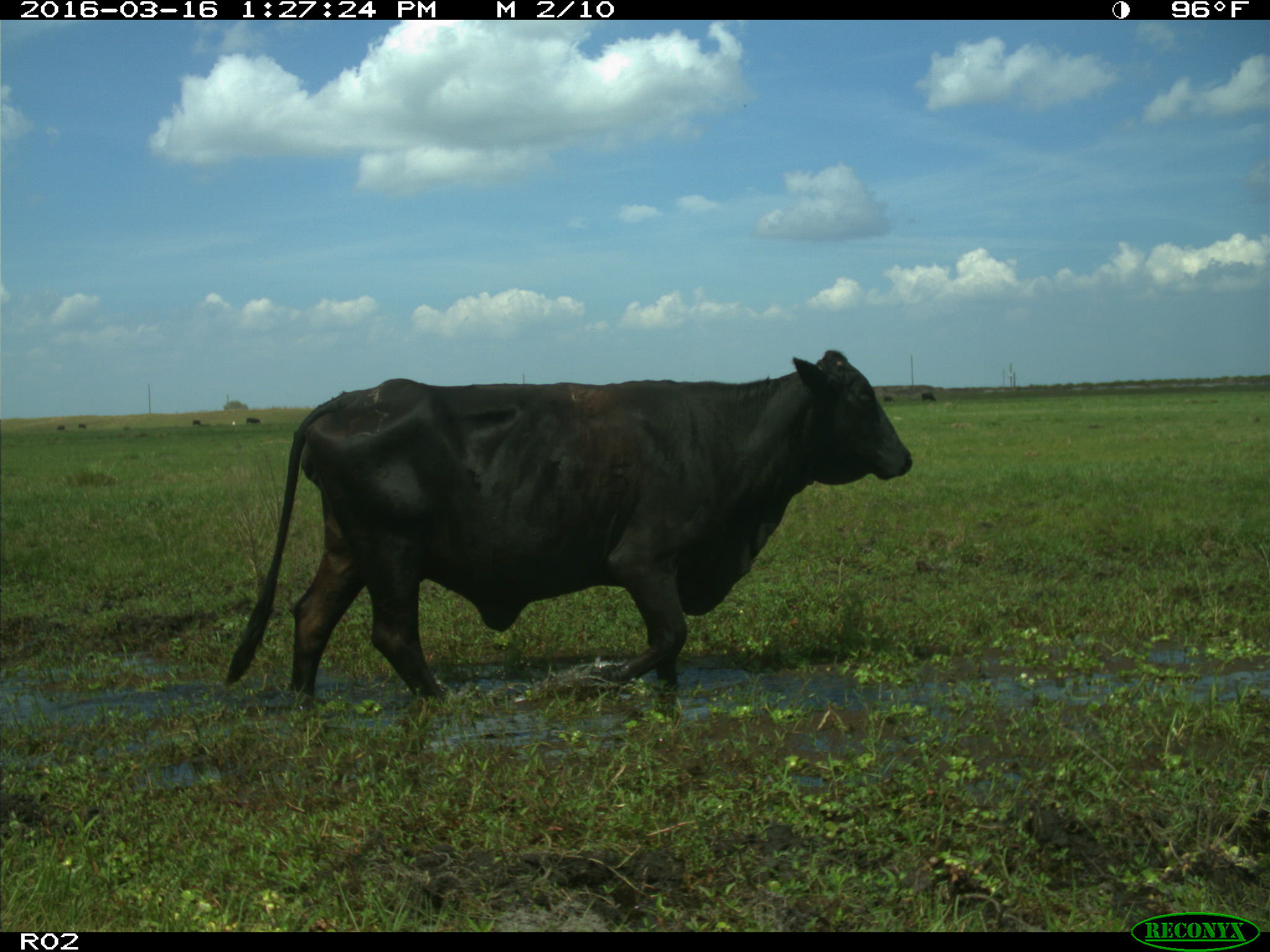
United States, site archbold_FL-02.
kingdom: Animalia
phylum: Chordata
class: Mammalia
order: Artiodactyla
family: Bovidae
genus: Bos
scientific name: Bos taurus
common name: domestic cow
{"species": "Bos taurus (domestic cow)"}